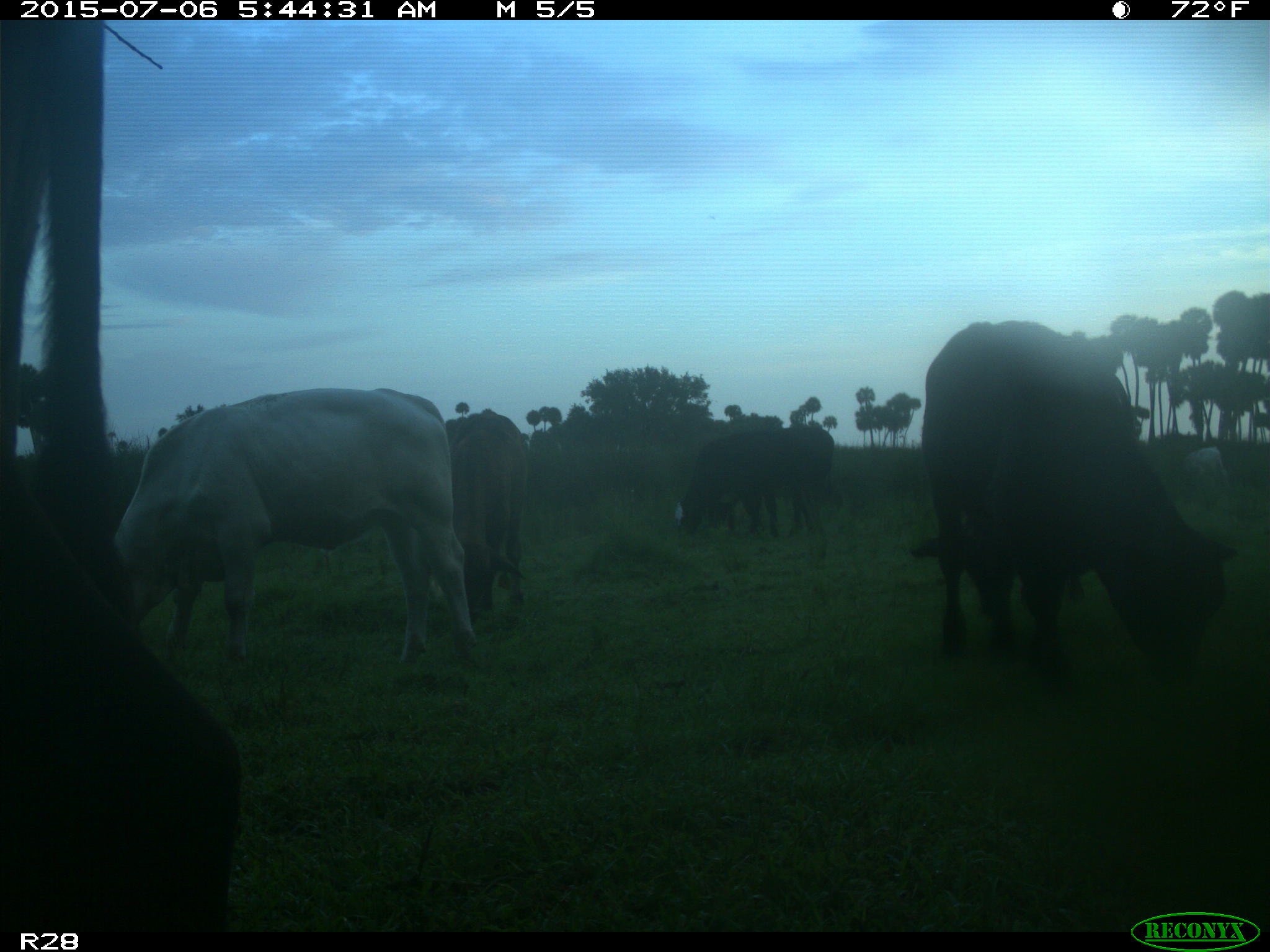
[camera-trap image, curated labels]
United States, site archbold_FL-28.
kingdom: Animalia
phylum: Chordata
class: Mammalia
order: Artiodactyla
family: Bovidae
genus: Bos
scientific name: Bos taurus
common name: domestic cow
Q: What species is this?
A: Bos taurus (domestic cow).